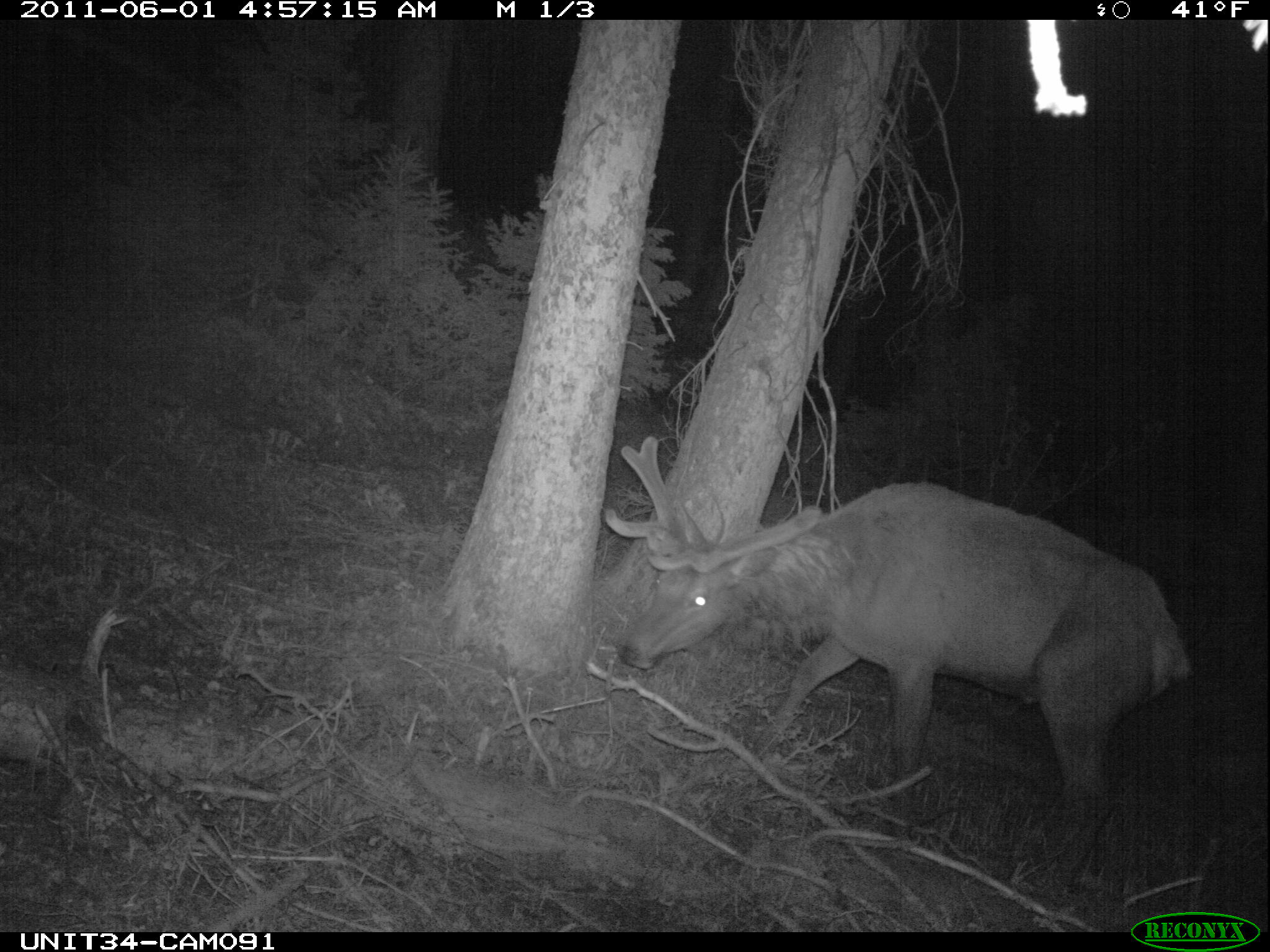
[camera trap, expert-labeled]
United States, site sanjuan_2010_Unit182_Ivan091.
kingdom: Animalia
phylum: Chordata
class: Mammalia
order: Artiodactyla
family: Cervidae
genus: Cervus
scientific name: Cervus elaphus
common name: red deer